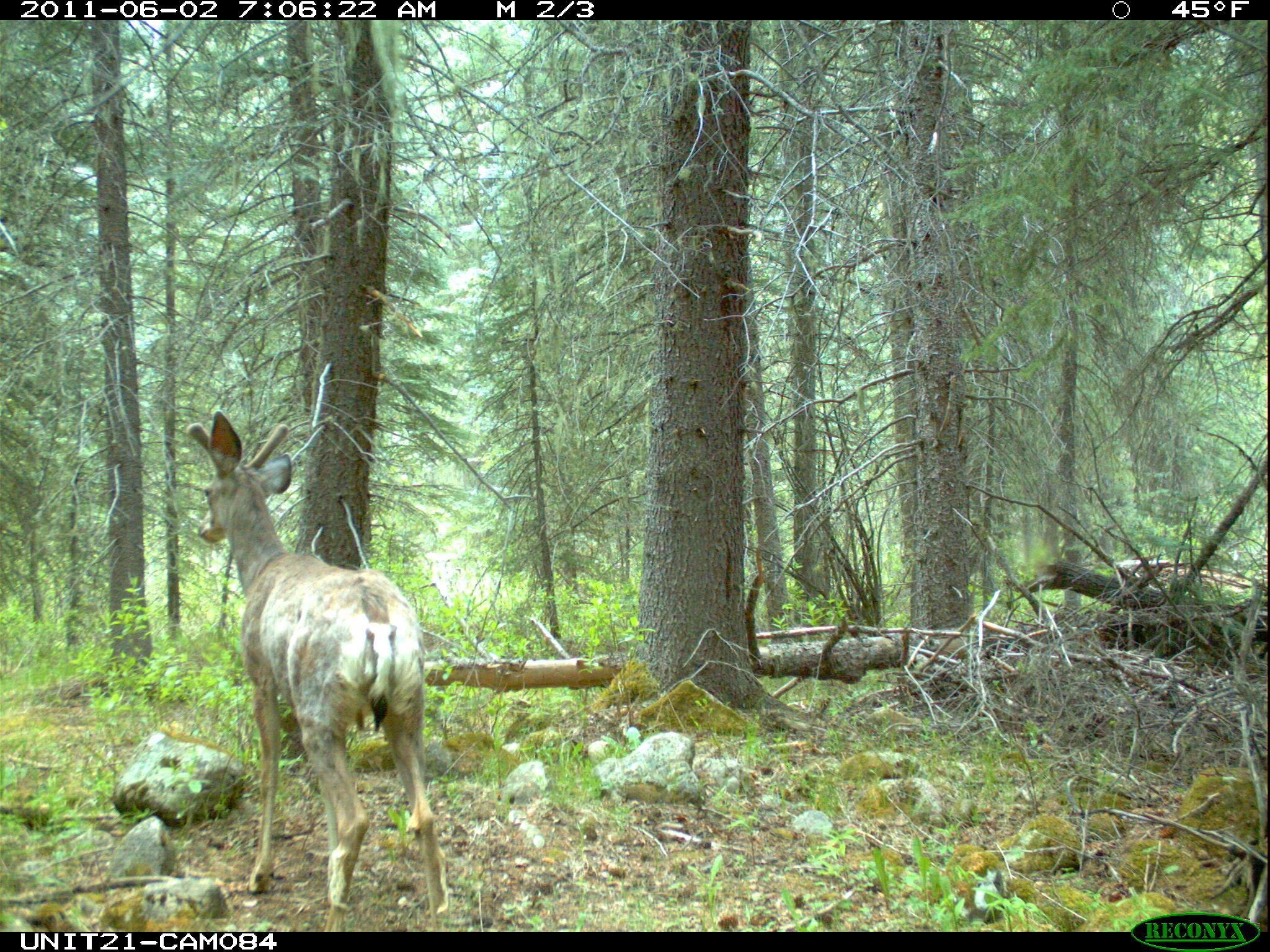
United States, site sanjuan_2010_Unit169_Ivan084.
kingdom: Animalia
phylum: Chordata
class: Mammalia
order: Artiodactyla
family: Cervidae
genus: Odocoileus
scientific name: Odocoileus hemionus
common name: mule deer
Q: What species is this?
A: Odocoileus hemionus (mule deer).